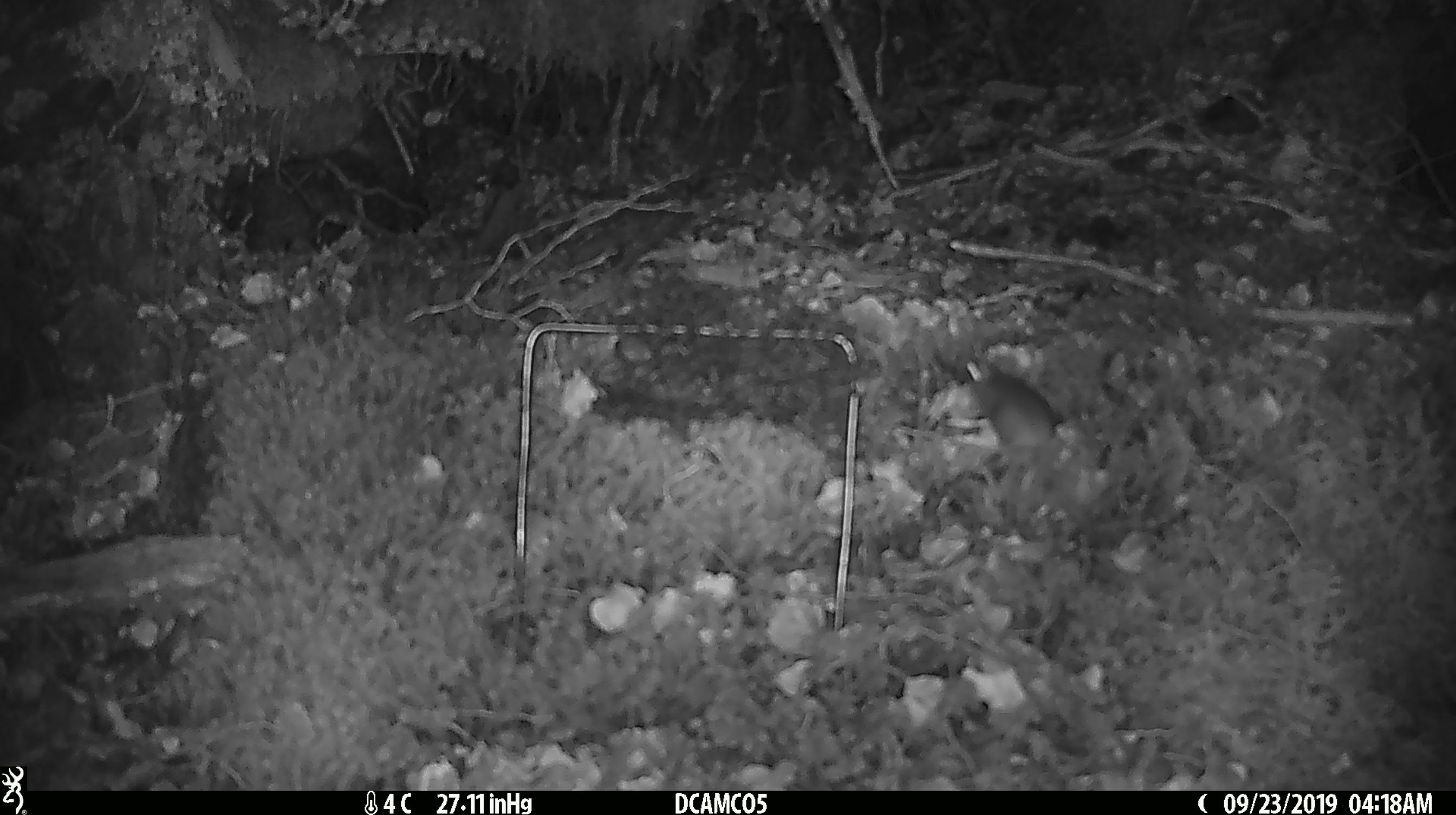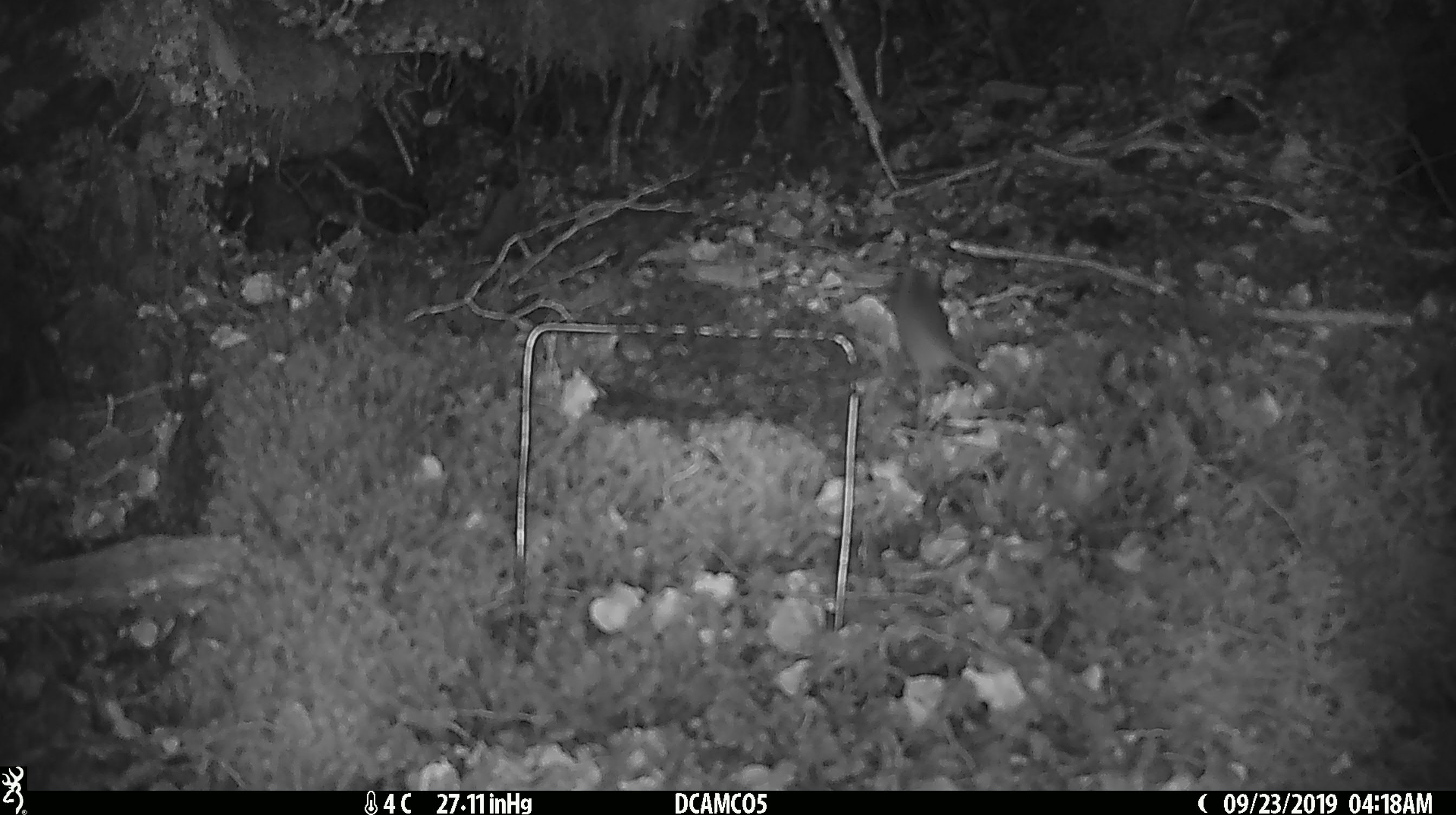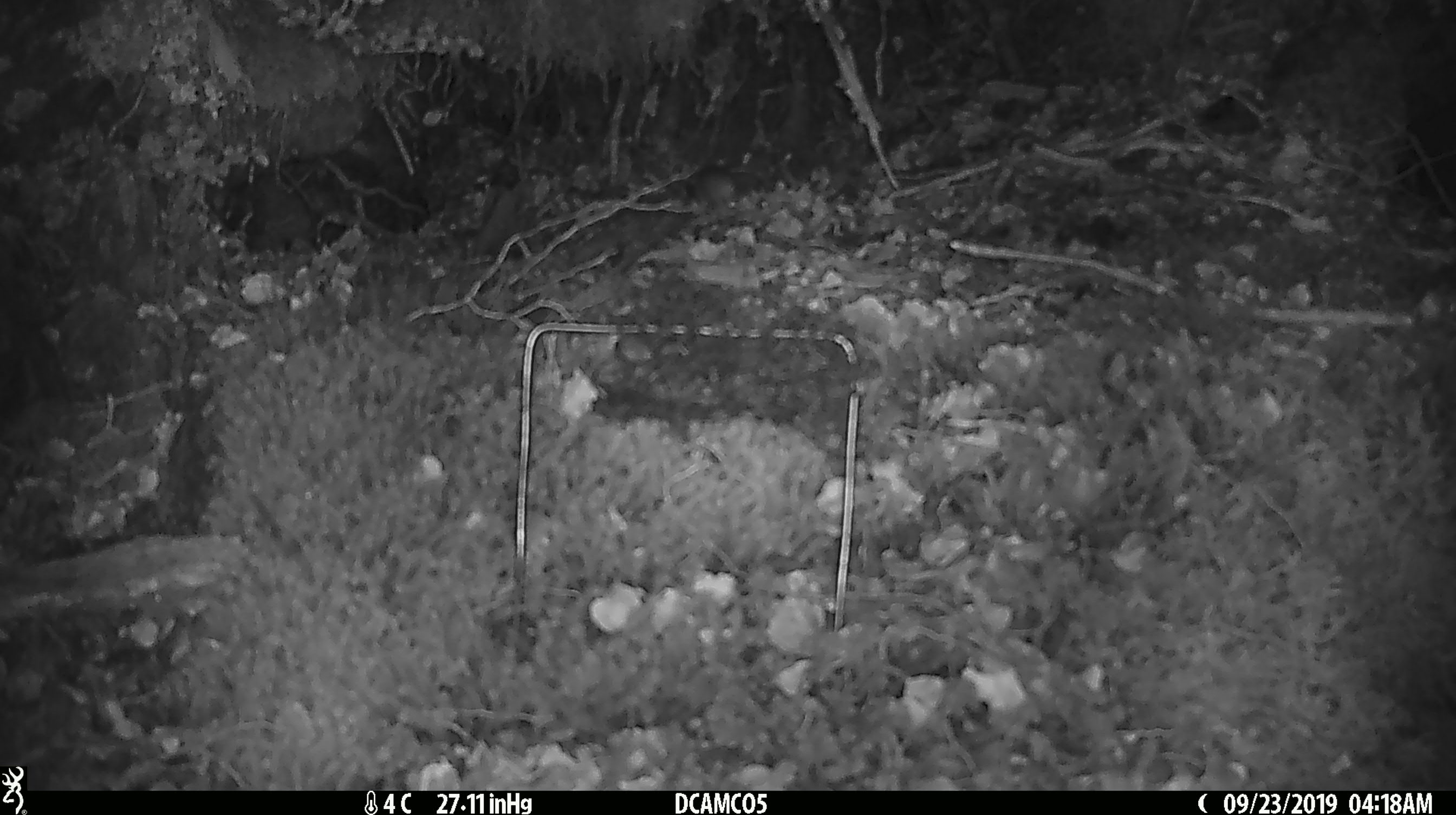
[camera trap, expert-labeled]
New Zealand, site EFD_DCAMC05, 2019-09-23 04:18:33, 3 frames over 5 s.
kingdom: Animalia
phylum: Chordata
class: Mammalia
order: Rodentia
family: Muridae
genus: Mus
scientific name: Mus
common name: mouse